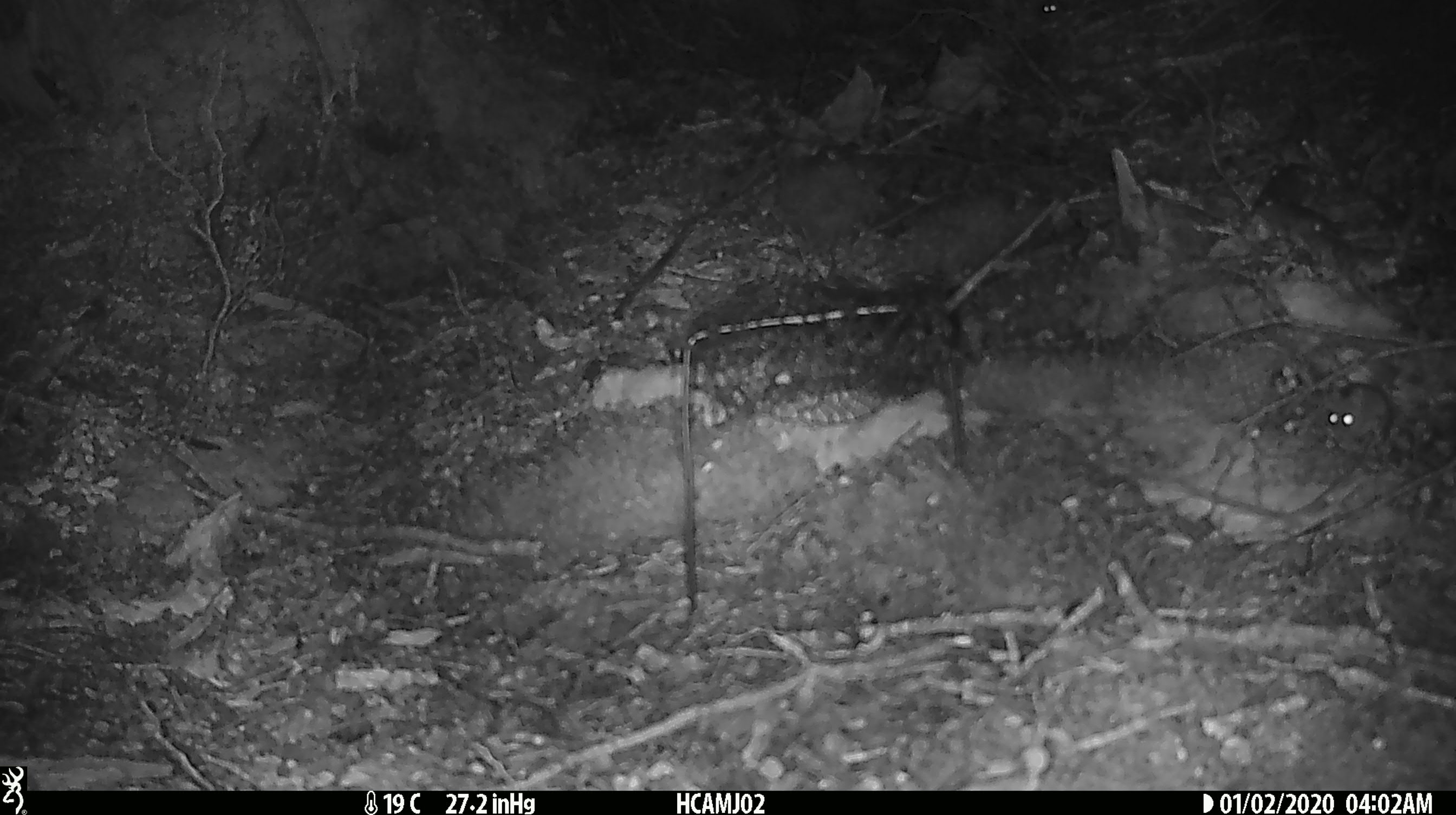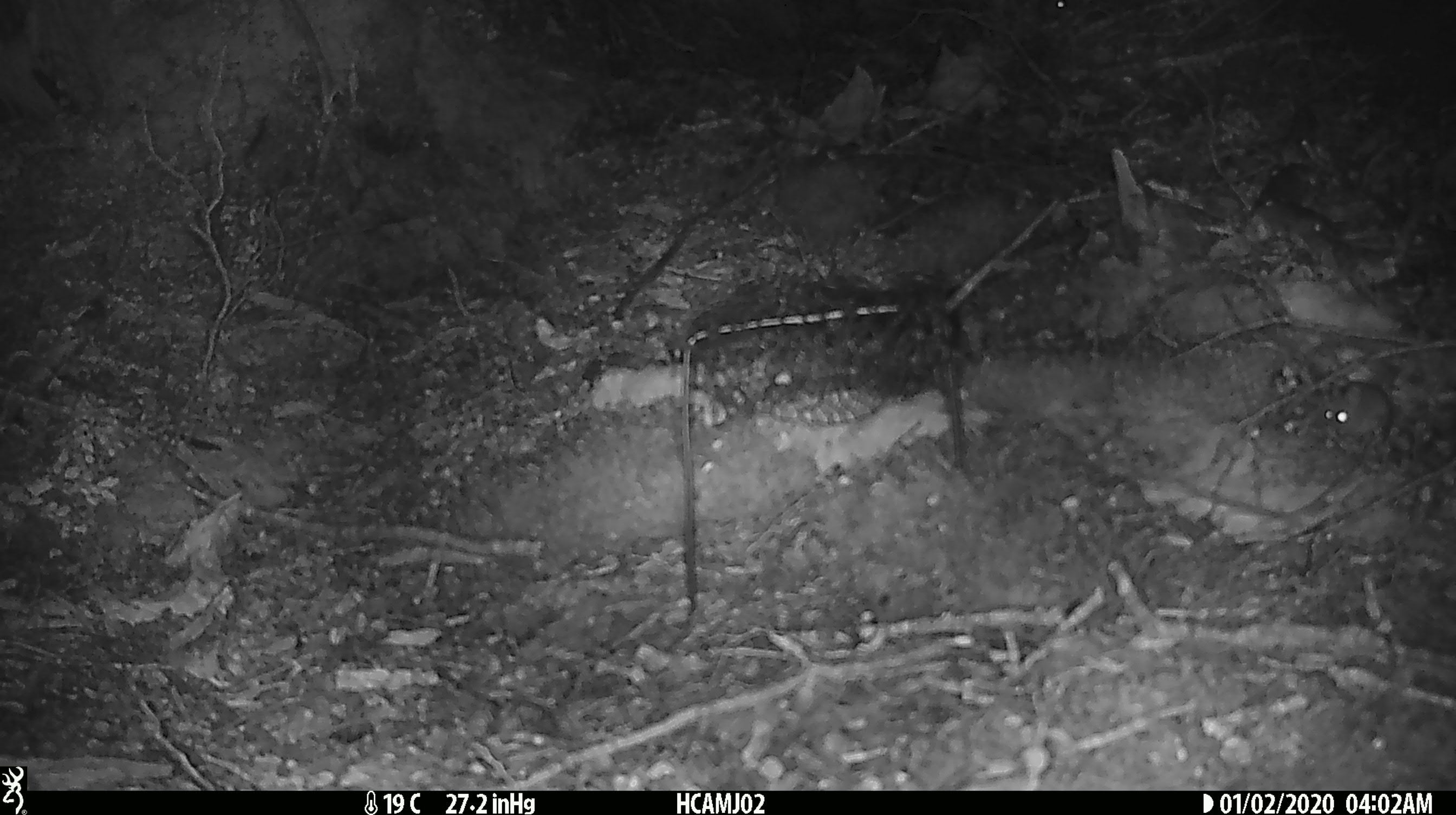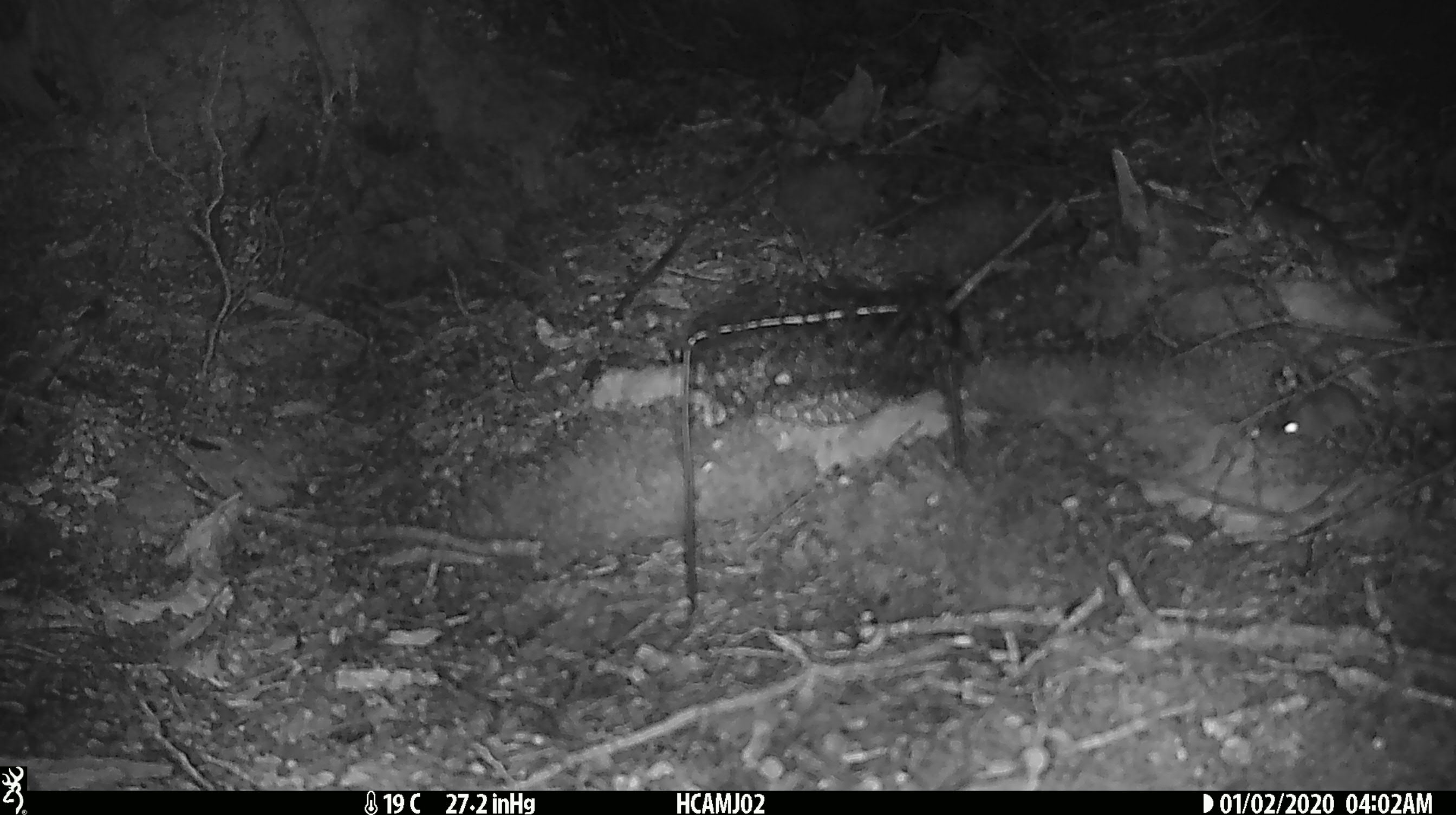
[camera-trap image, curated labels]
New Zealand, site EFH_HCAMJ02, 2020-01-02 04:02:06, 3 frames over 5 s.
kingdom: Animalia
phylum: Chordata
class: Mammalia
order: Rodentia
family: Muridae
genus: Mus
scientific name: Mus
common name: mouse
Mouse (Mus).